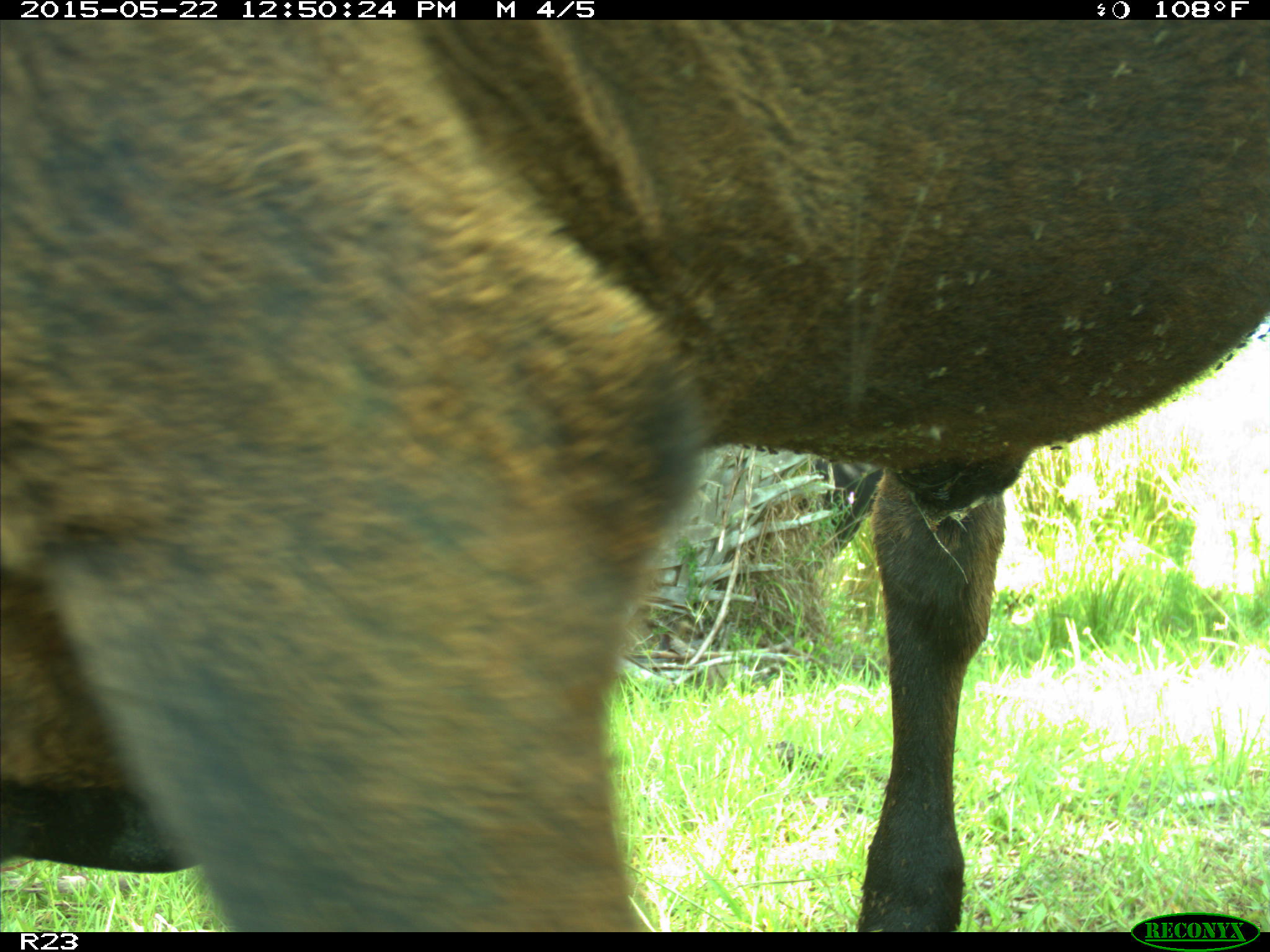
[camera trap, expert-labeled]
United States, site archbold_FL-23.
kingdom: Animalia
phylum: Chordata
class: Mammalia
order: Artiodactyla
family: Bovidae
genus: Bos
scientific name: Bos taurus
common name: domestic cow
Bos taurus (domestic cow).